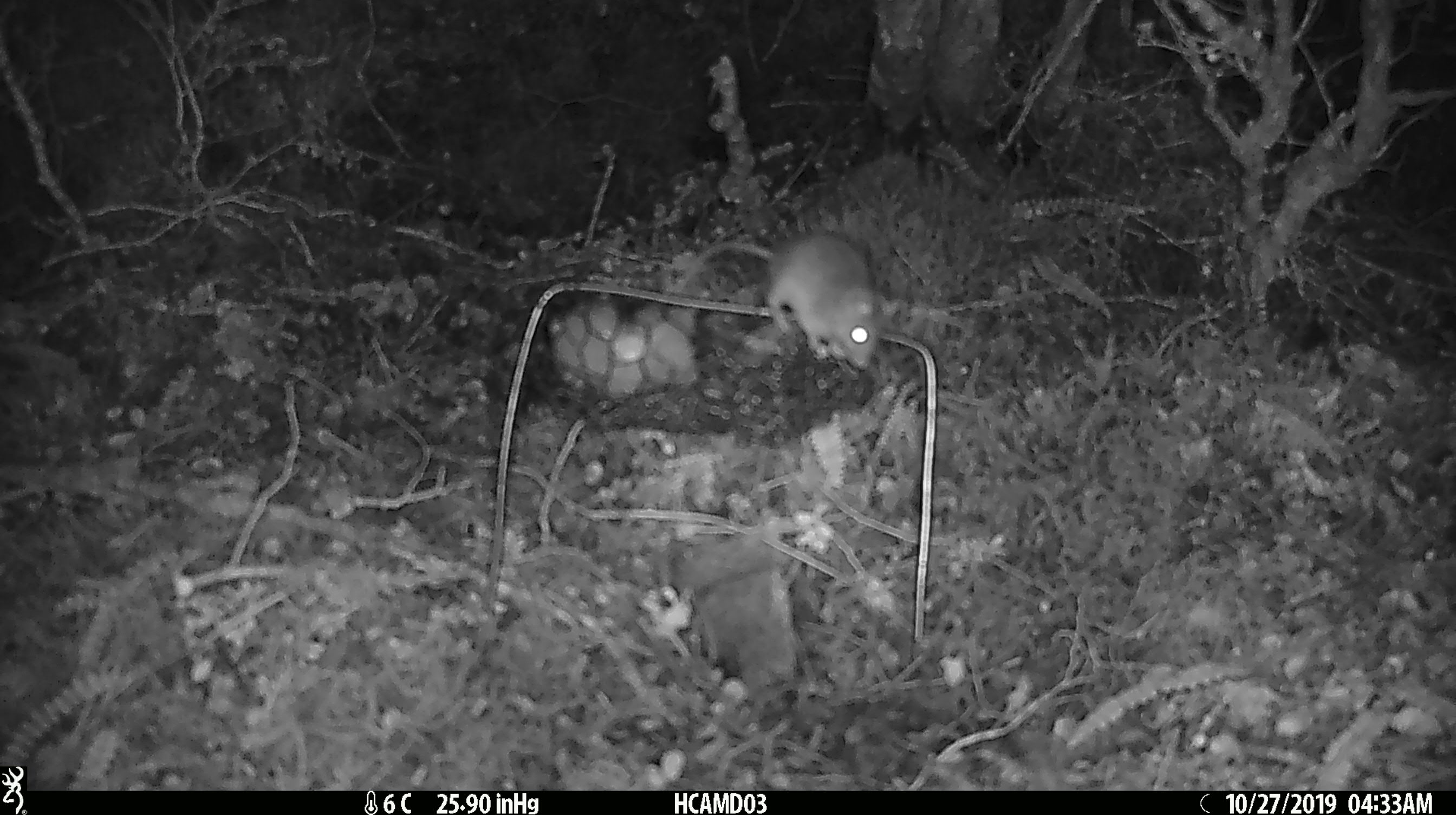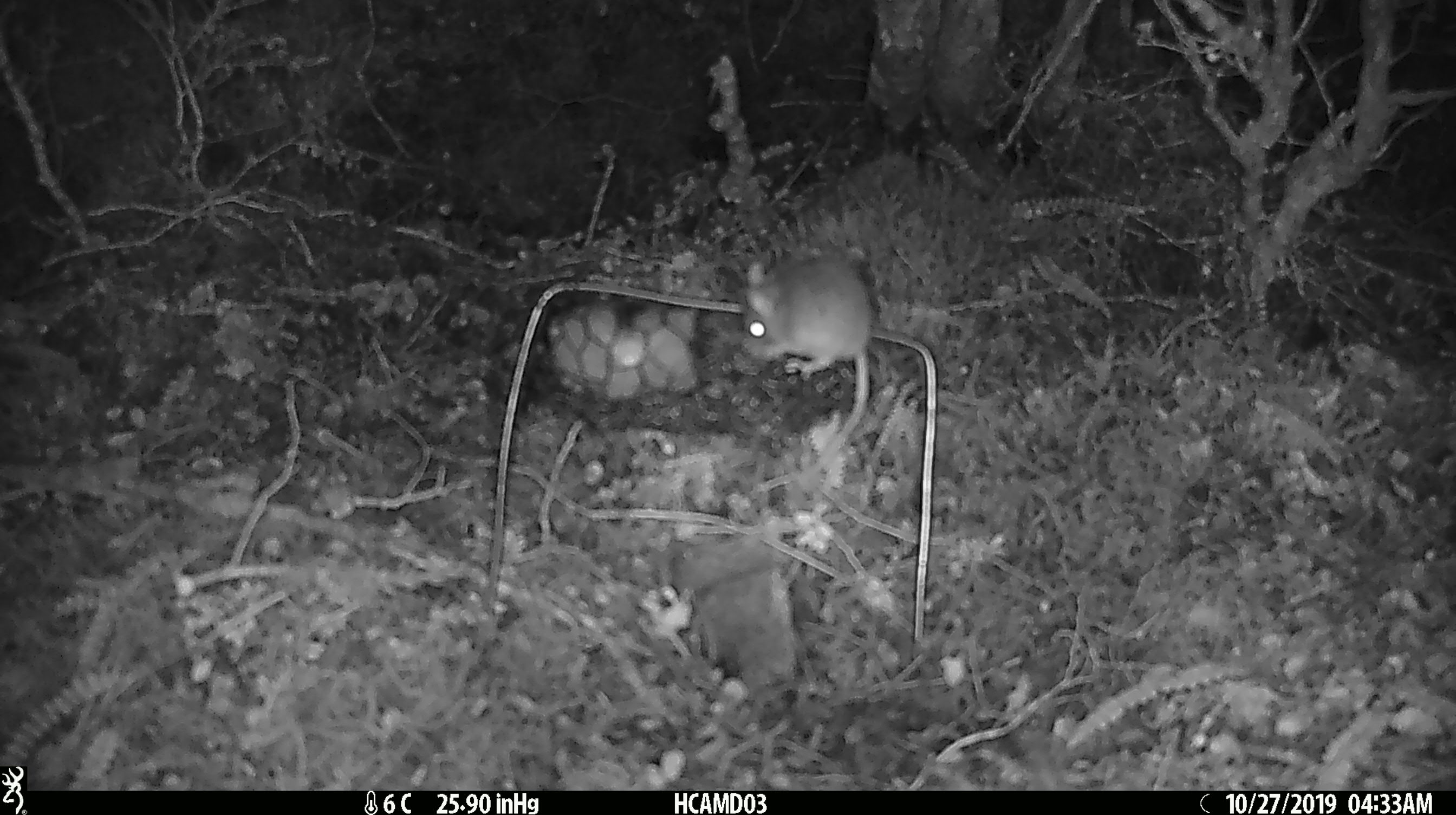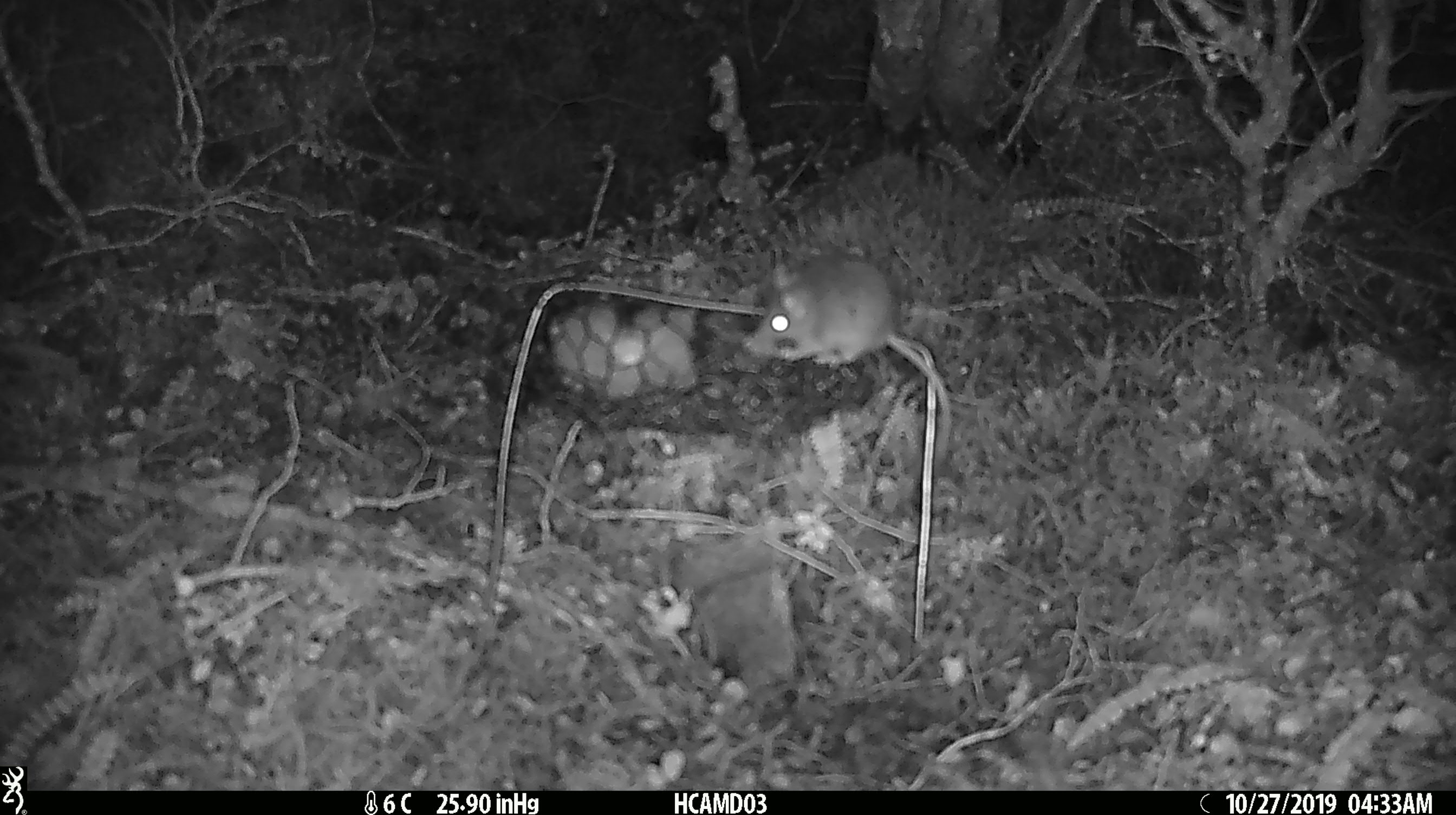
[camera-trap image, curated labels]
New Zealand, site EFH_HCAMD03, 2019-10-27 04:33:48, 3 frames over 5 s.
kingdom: Animalia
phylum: Chordata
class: Mammalia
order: Rodentia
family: Muridae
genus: Mus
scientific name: Mus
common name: mouse